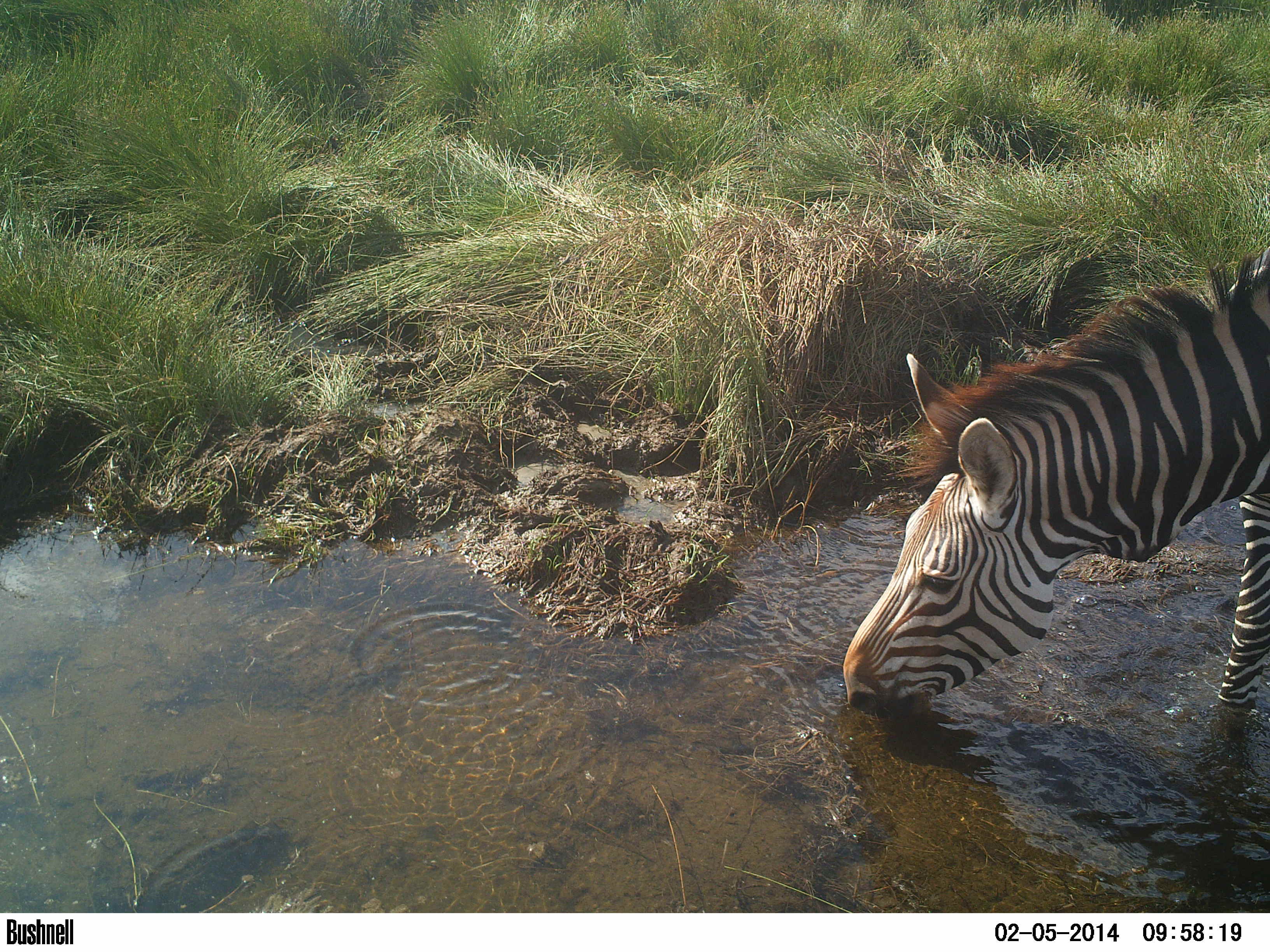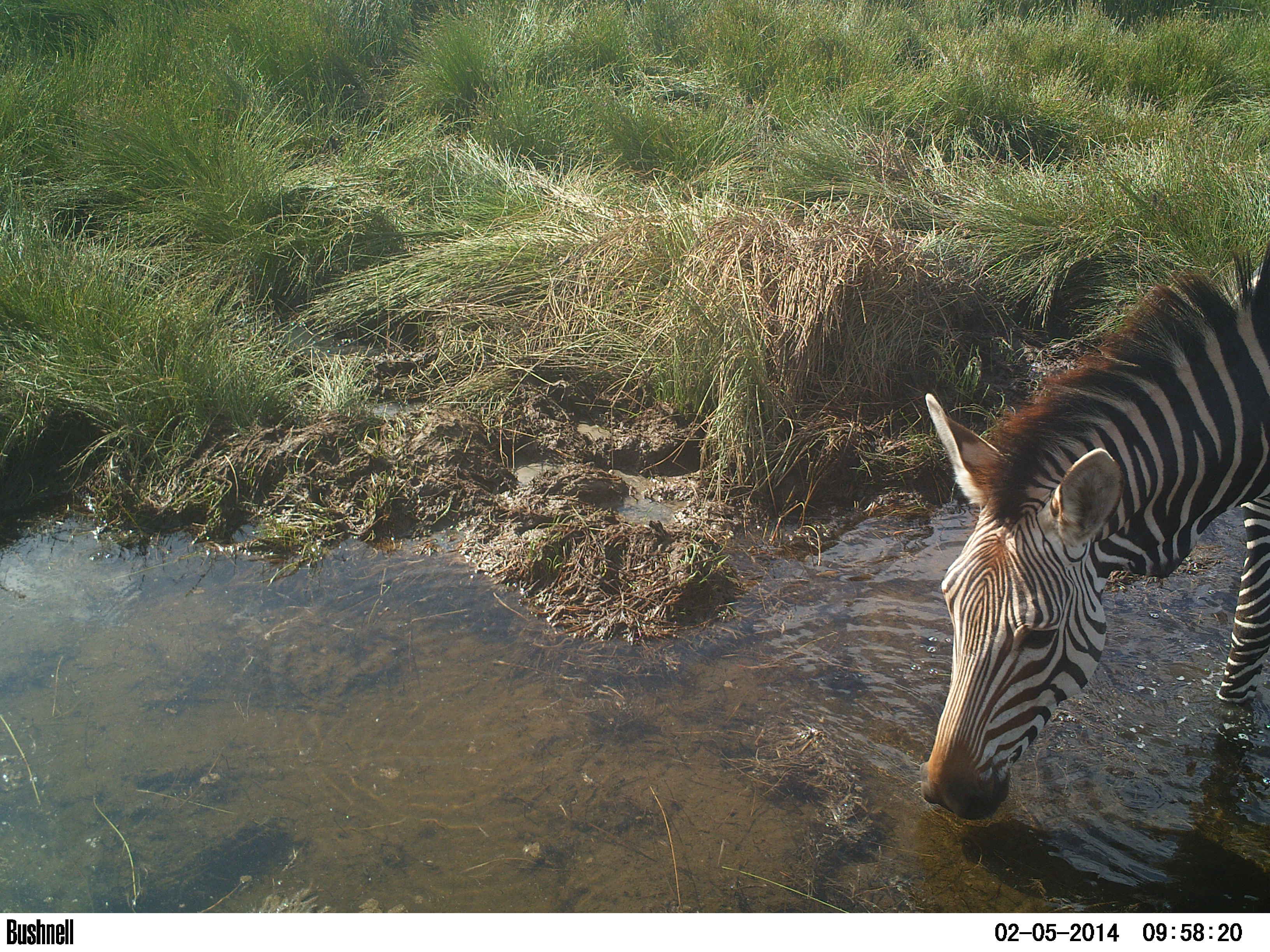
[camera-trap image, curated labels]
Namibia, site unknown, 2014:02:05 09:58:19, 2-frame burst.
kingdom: Animalia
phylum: Chordata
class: Mammalia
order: Perissodactyla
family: Equidae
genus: Equus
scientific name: Equus zebra hartmannae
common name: hartmann's mountain zebra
Equus zebra hartmannae (hartmann's mountain zebra).